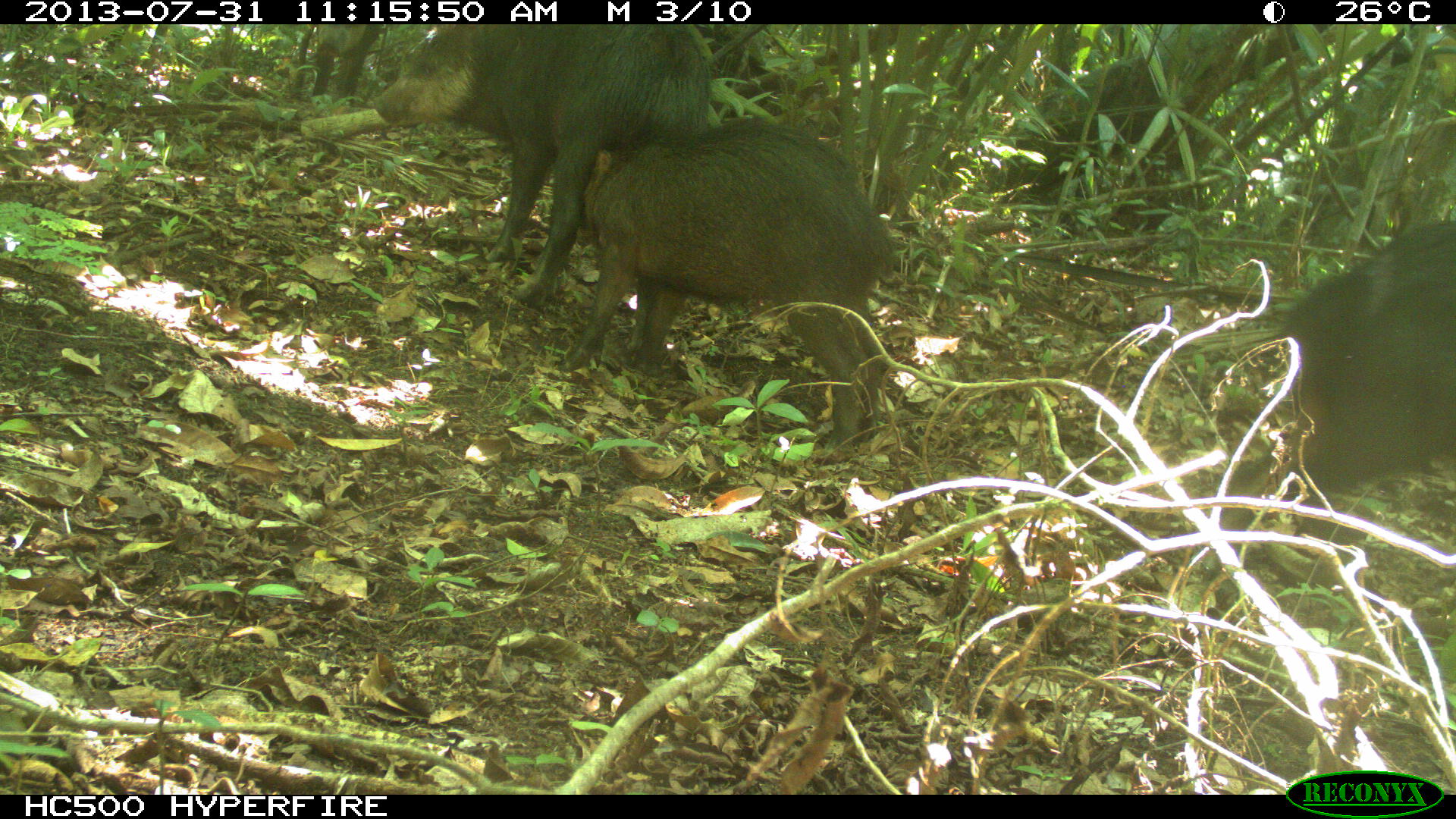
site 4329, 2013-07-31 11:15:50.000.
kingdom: Animalia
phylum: Chordata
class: Mammalia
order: Artiodactyla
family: Tayassuidae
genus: Tayassu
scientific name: Tayassu pecari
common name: white-lipped peccary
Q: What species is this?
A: Tayassu pecari (white-lipped peccary).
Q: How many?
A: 3.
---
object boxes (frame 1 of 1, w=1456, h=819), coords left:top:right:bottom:
tayassu pecari: 574:113:888:449; 372:24:714:304; 1198:216:1456:566